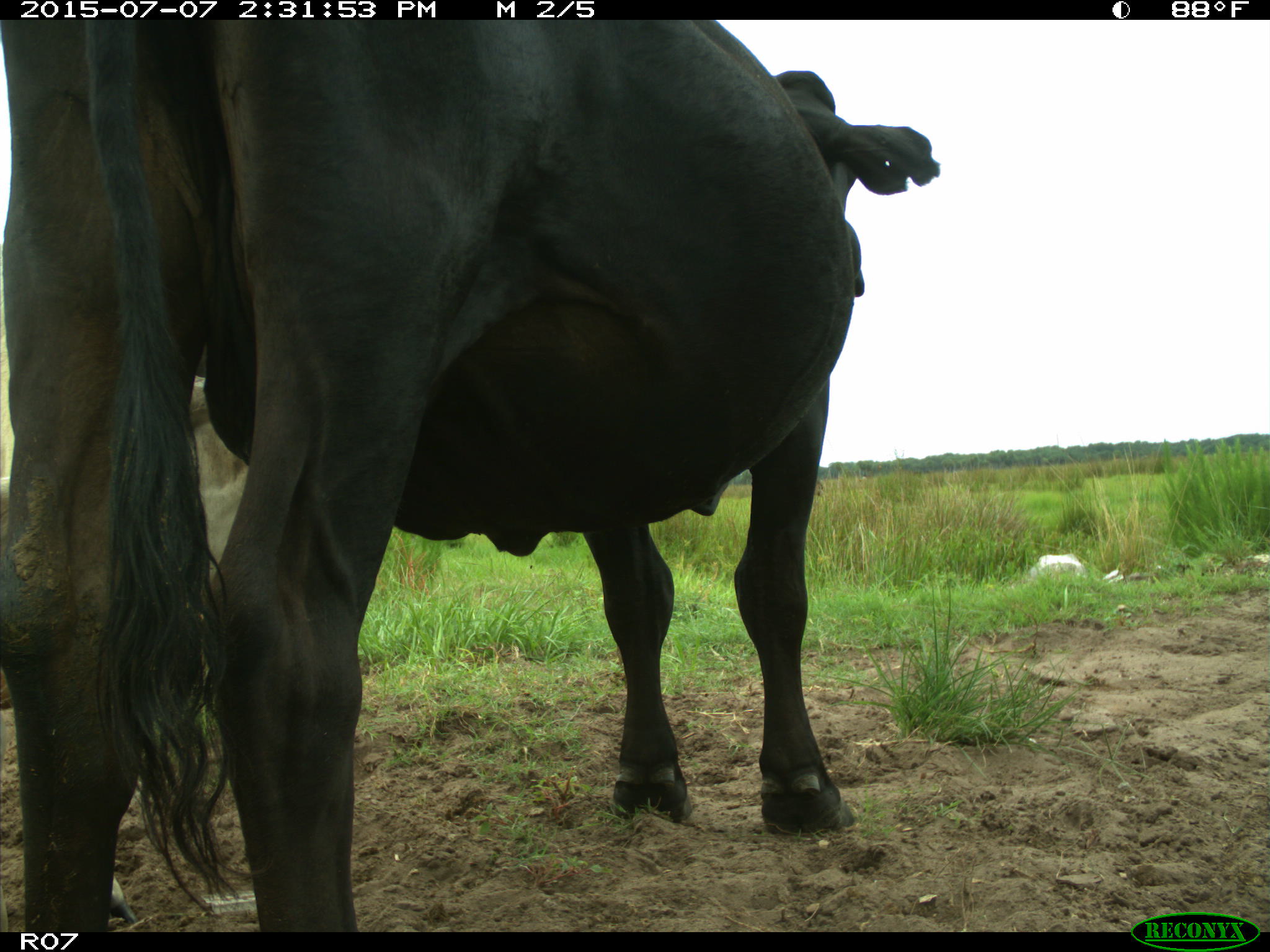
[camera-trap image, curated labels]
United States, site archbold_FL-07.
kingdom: Animalia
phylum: Chordata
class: Mammalia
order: Artiodactyla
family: Bovidae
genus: Bos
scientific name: Bos taurus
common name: domestic cow